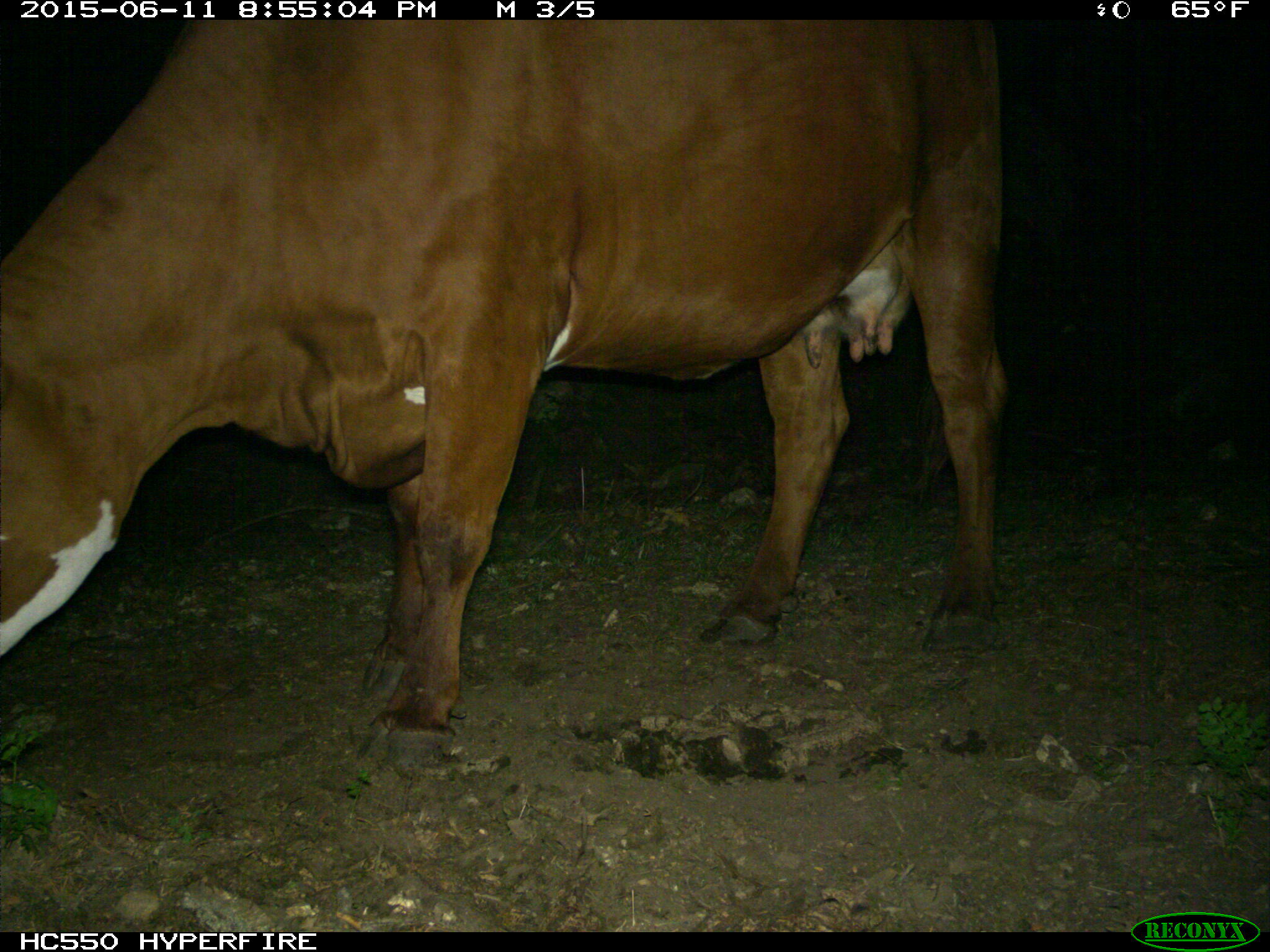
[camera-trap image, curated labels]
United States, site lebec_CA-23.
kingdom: Animalia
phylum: Chordata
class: Mammalia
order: Artiodactyla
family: Bovidae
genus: Bos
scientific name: Bos taurus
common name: domestic cow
Bos taurus (domestic cow).